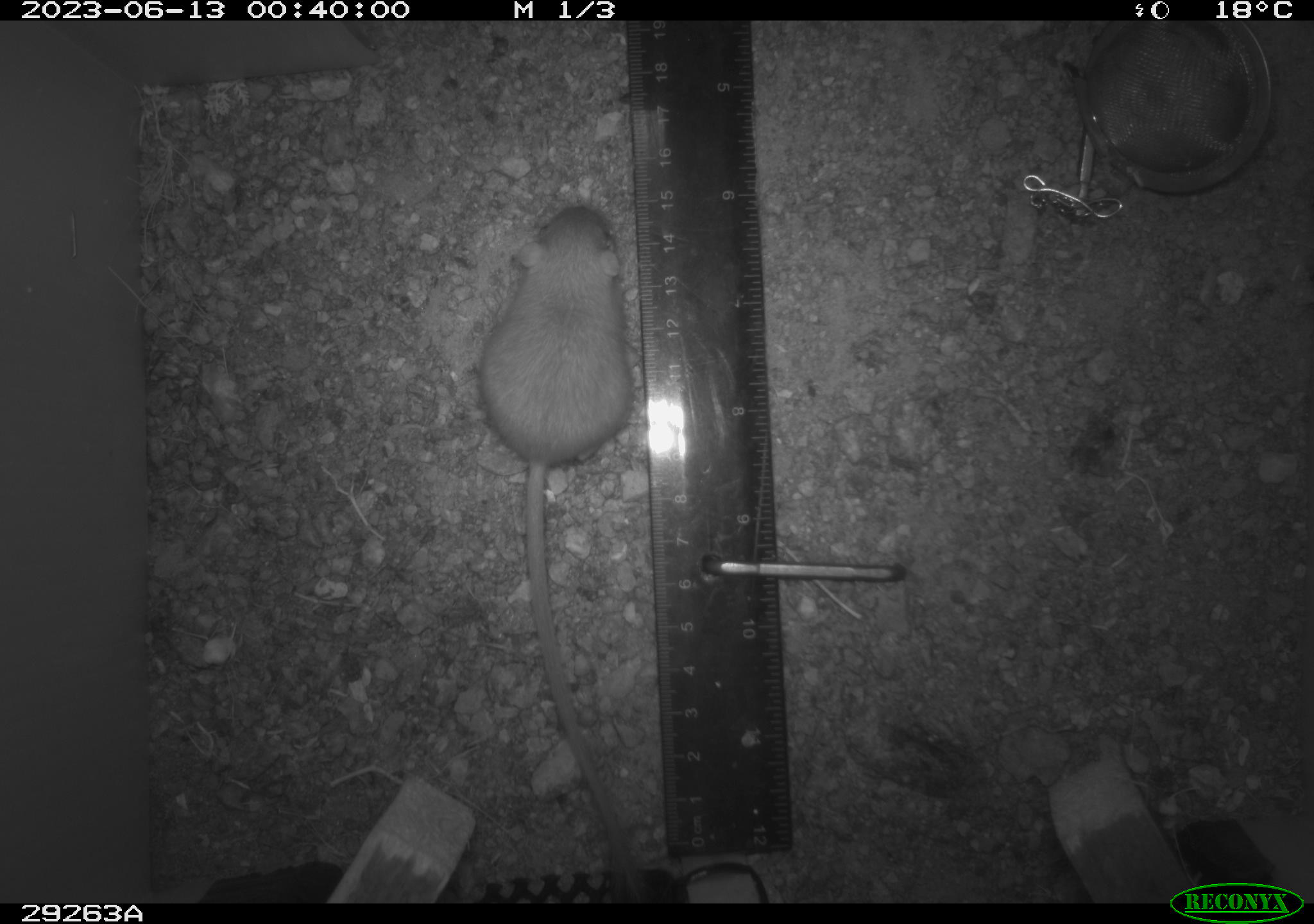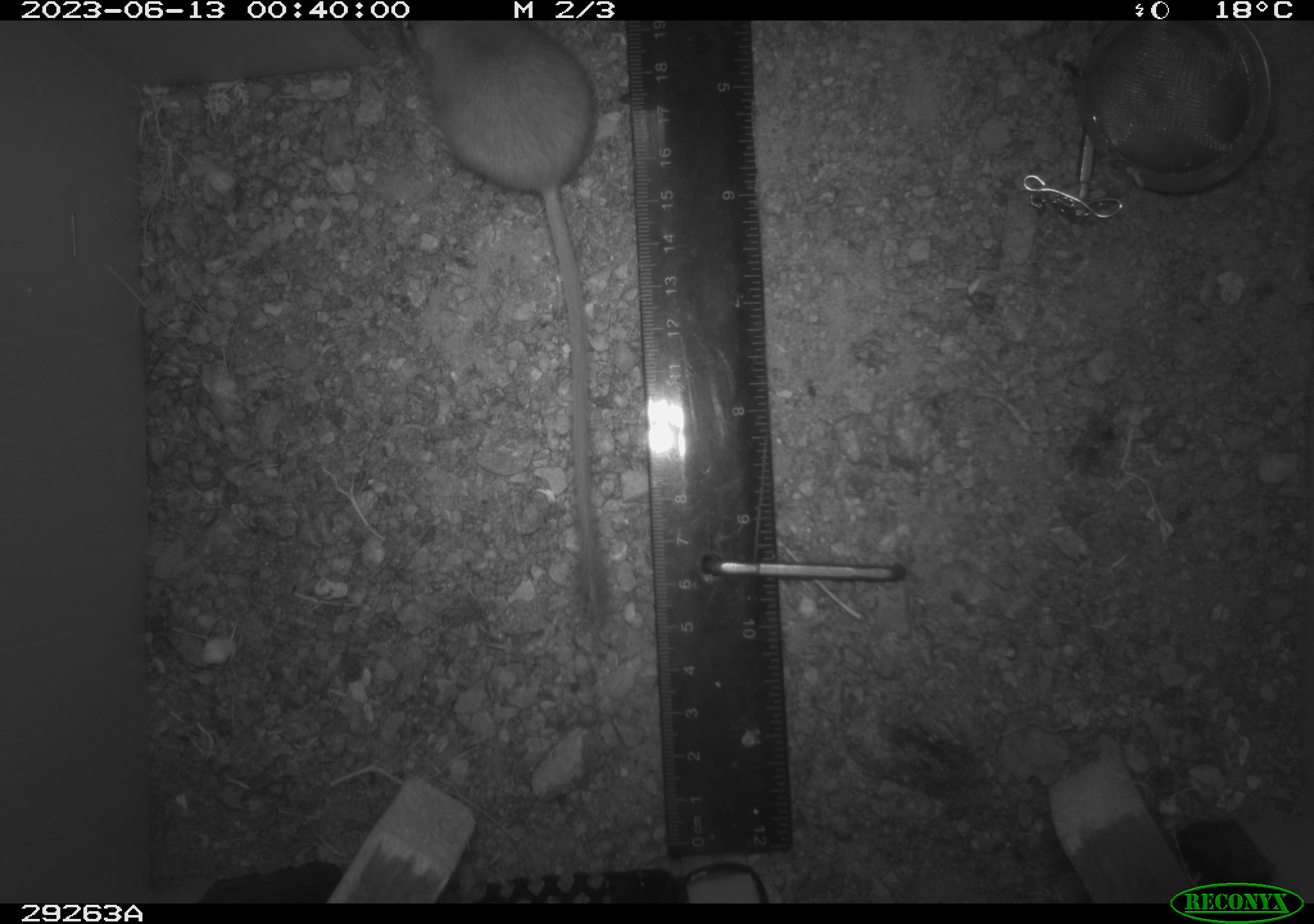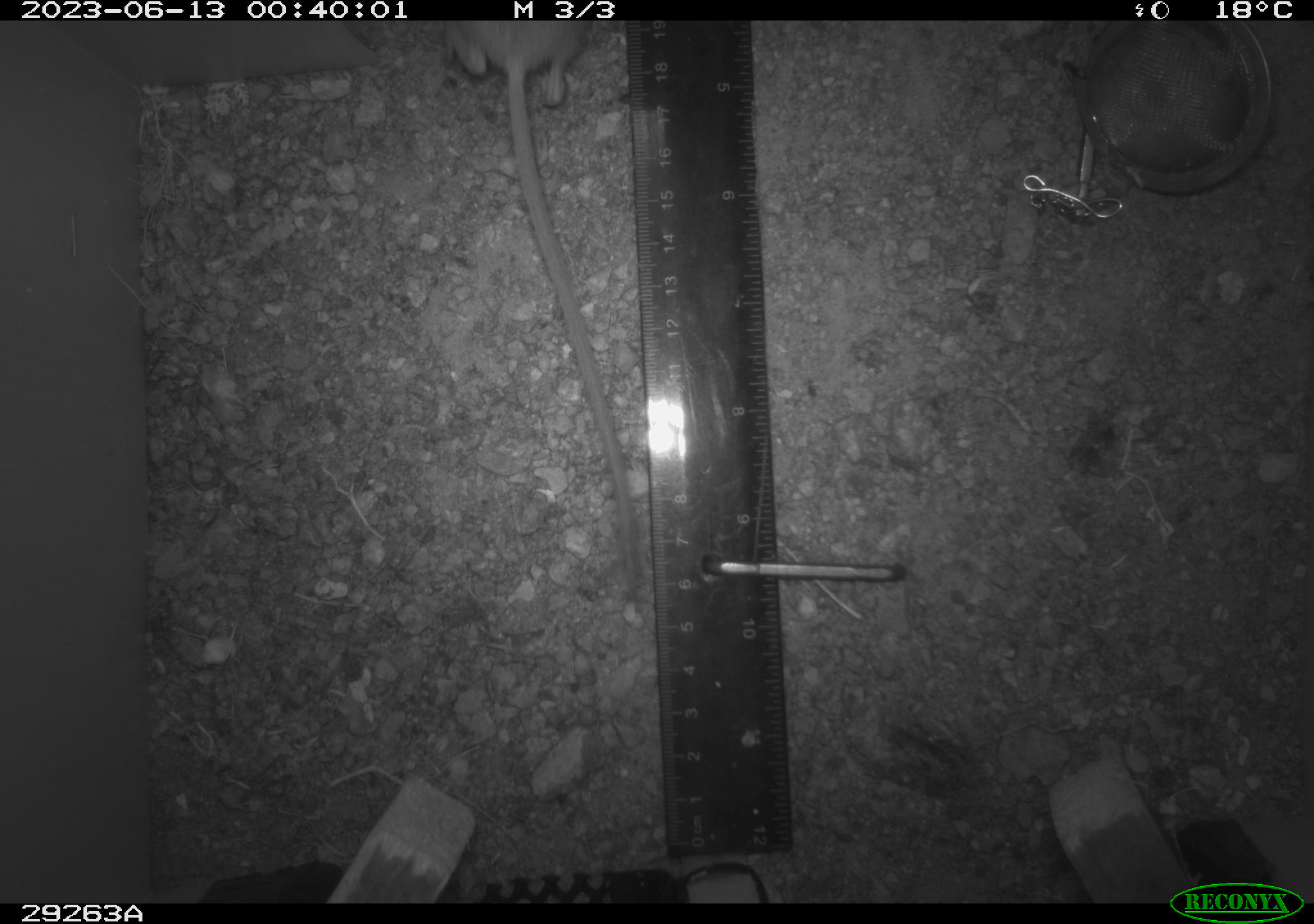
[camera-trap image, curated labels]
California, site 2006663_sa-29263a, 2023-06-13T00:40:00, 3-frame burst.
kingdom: Animalia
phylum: Chordata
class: Mammalia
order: Rodentia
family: Heteromyidae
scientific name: Heteromyidae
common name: kangaroo rats and pocket mice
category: heteromyidae family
Heteromyidae family (kangaroo rats and pocket mice) (Heteromyidae).